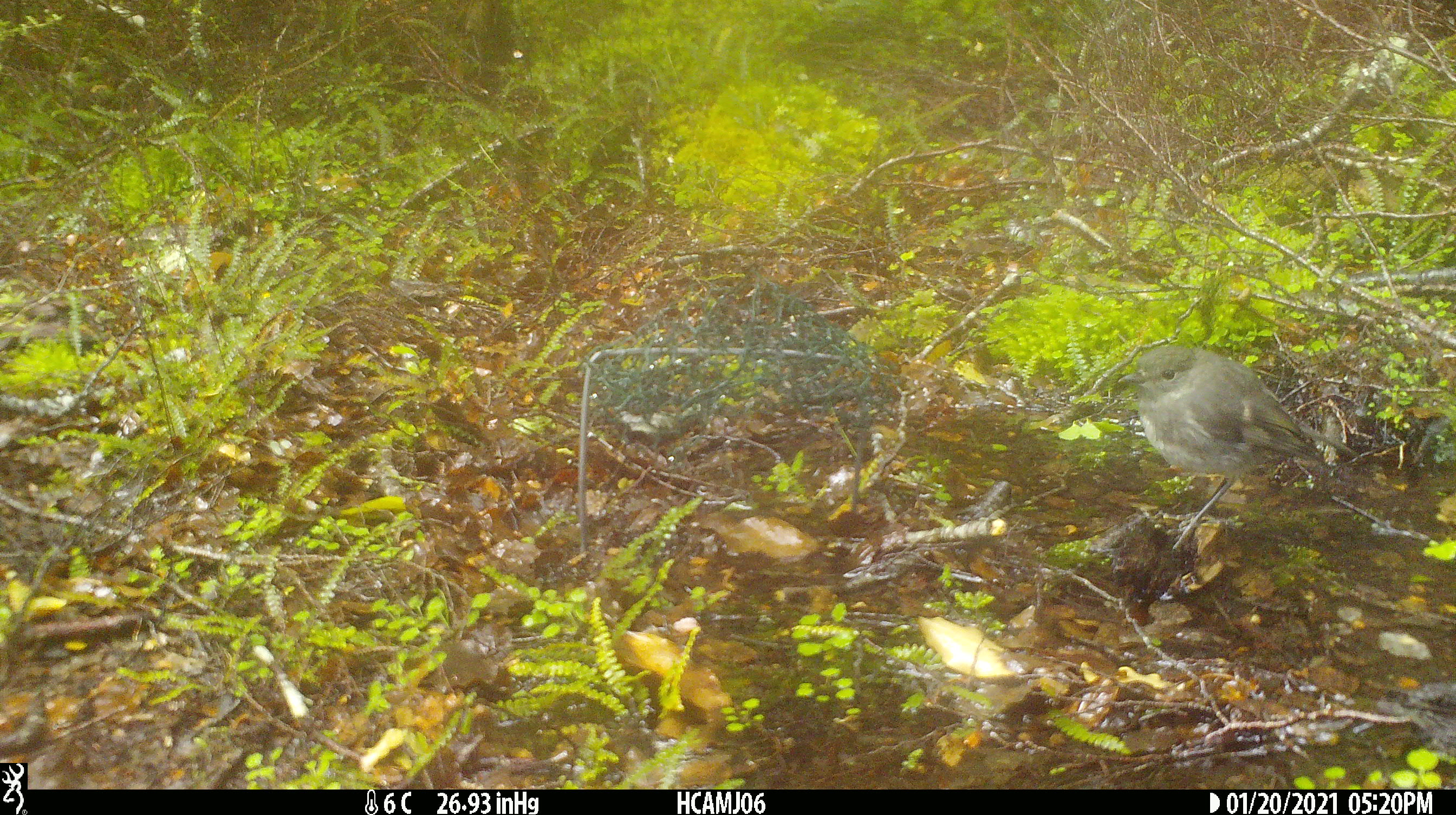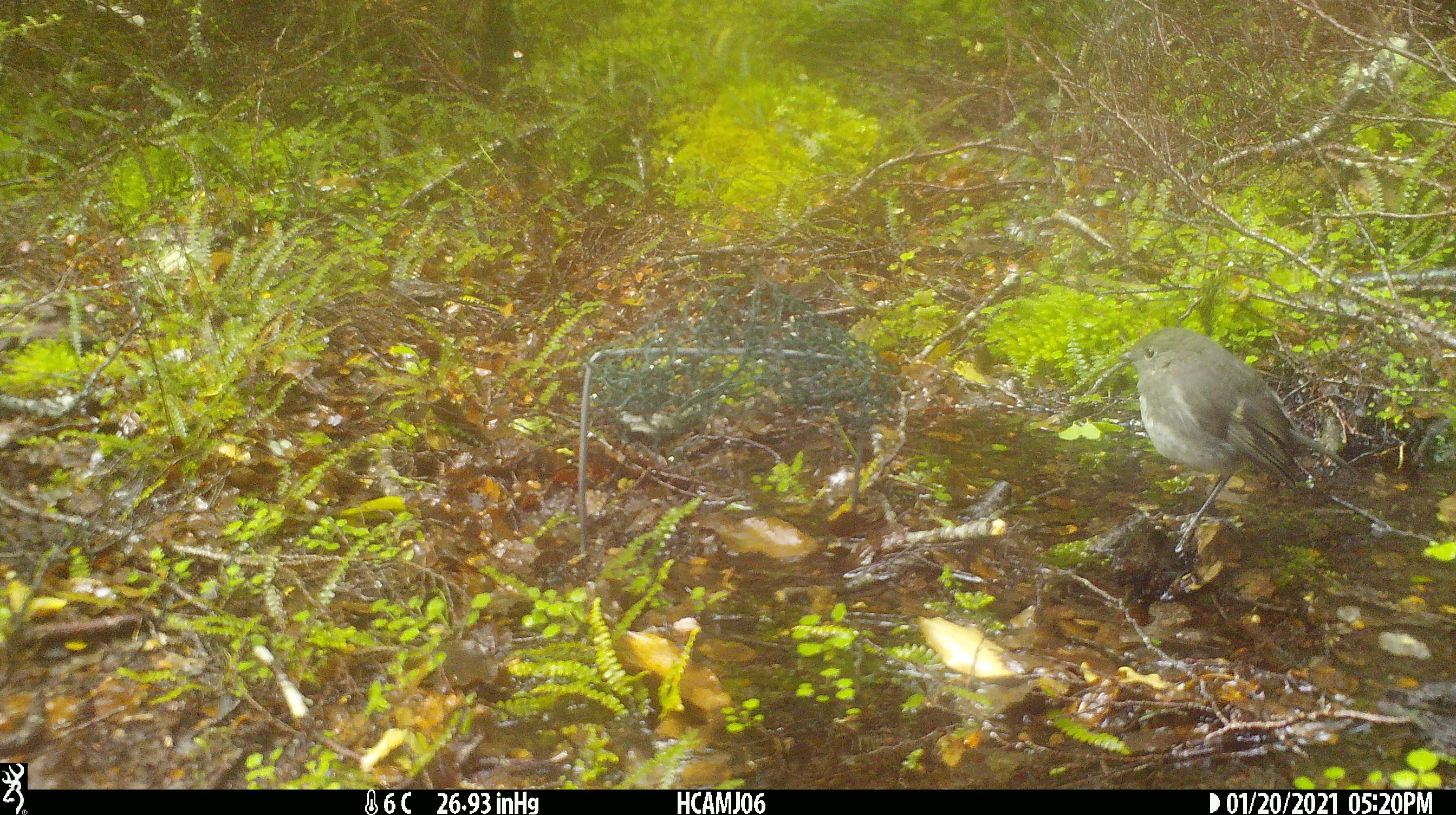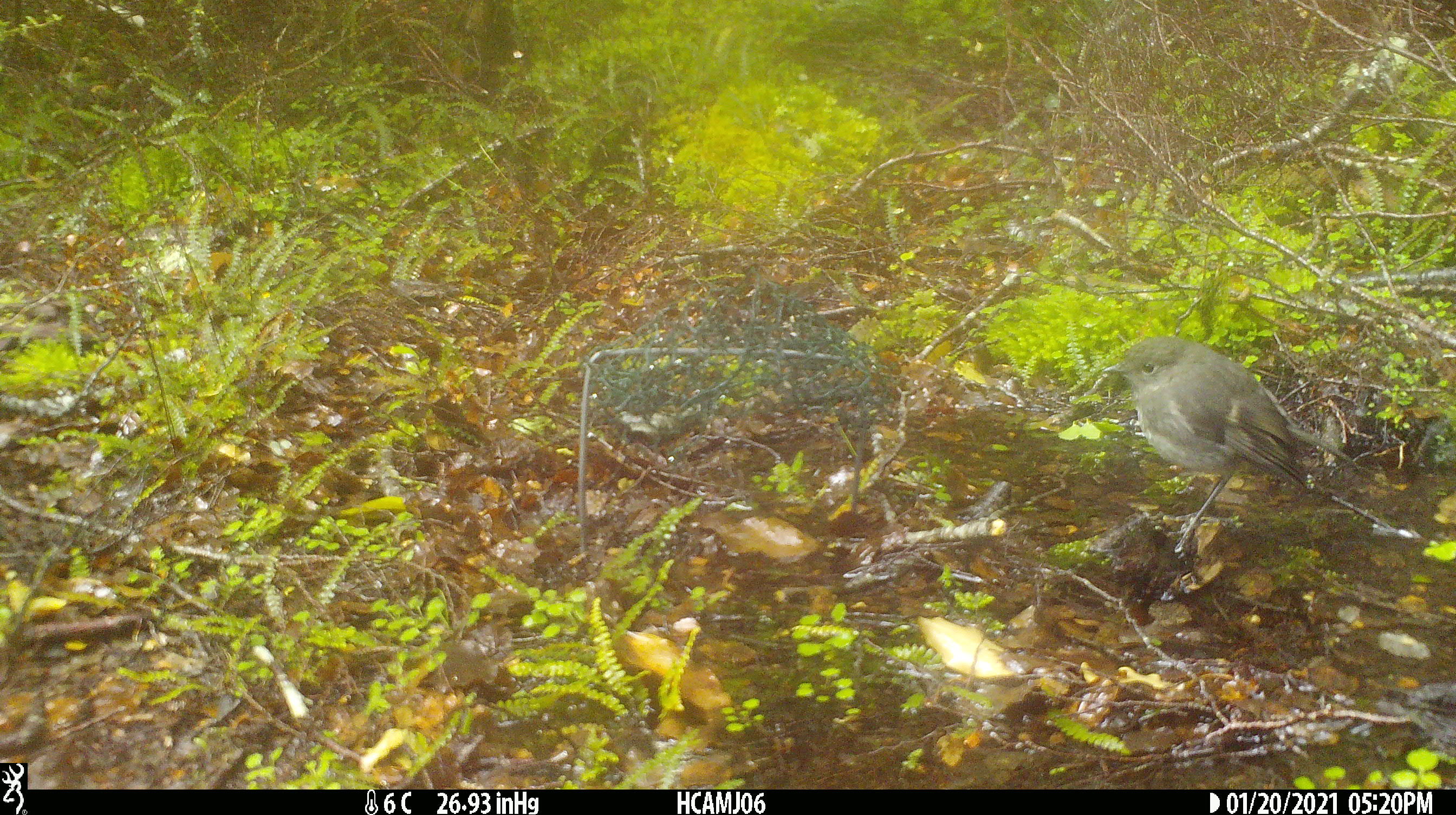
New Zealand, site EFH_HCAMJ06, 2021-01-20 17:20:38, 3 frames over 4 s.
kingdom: Animalia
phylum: Chordata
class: Aves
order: Passeriformes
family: Petroicidae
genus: Petroica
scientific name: Petroica australis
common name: new zealand robin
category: robin